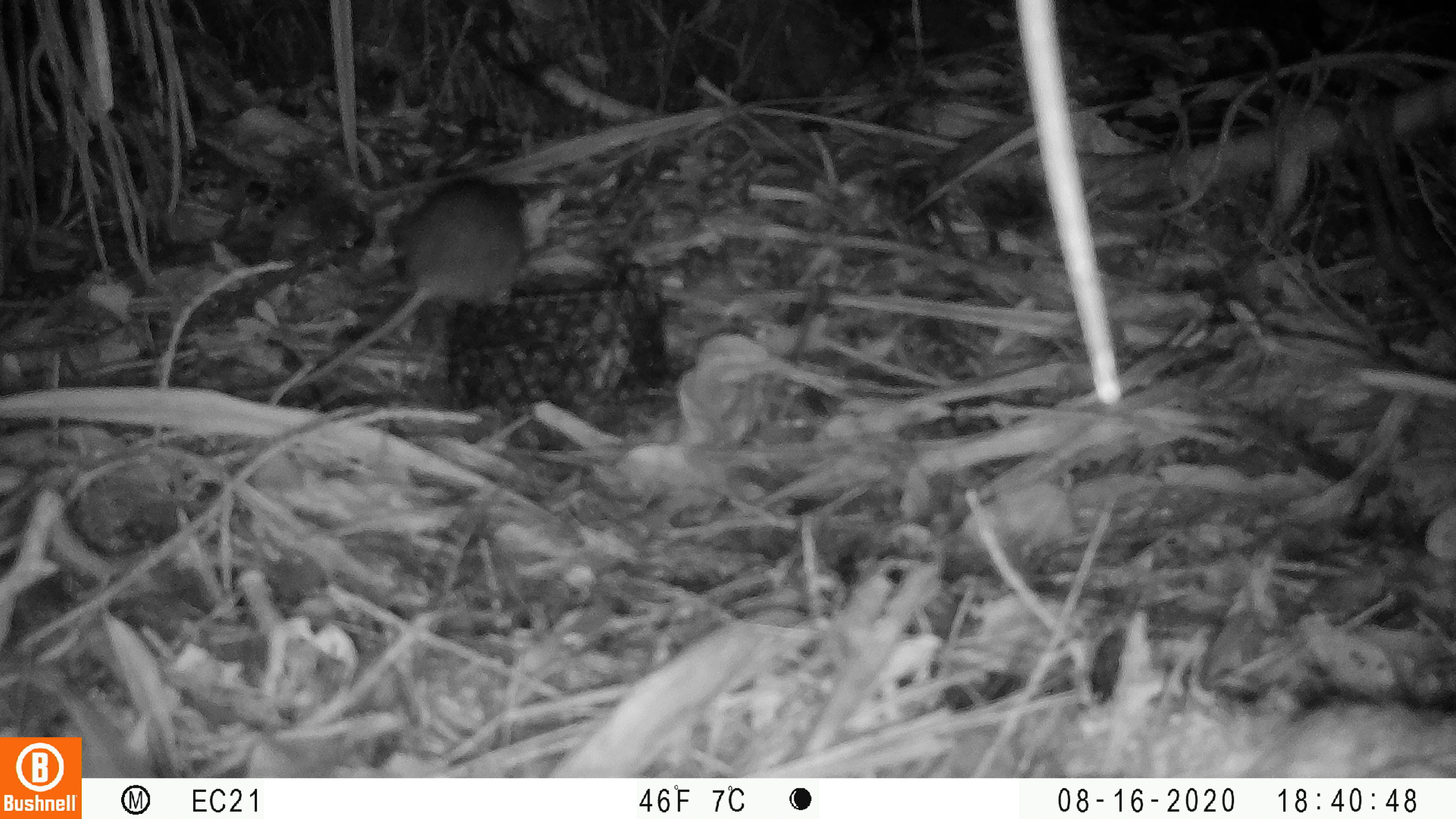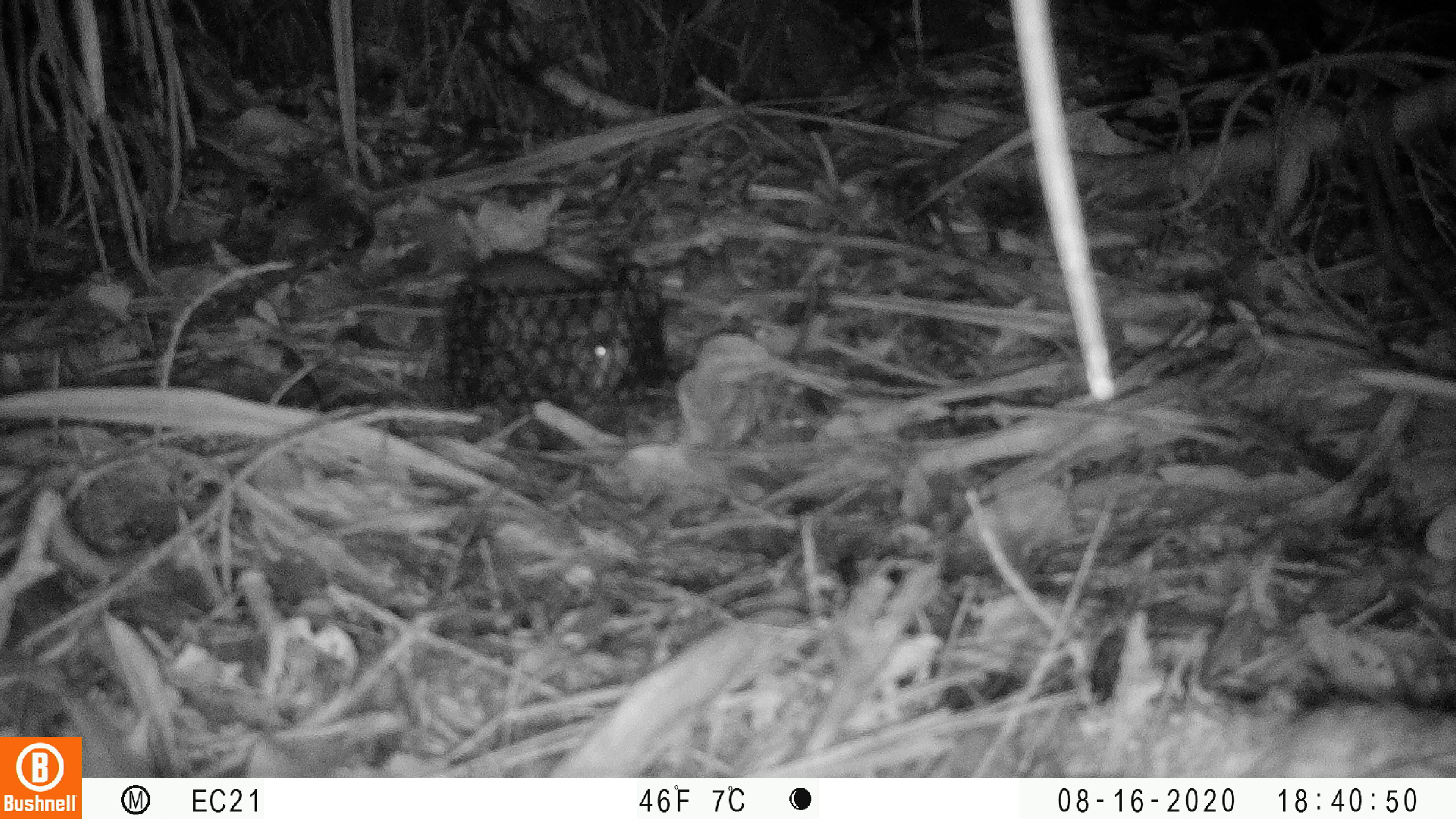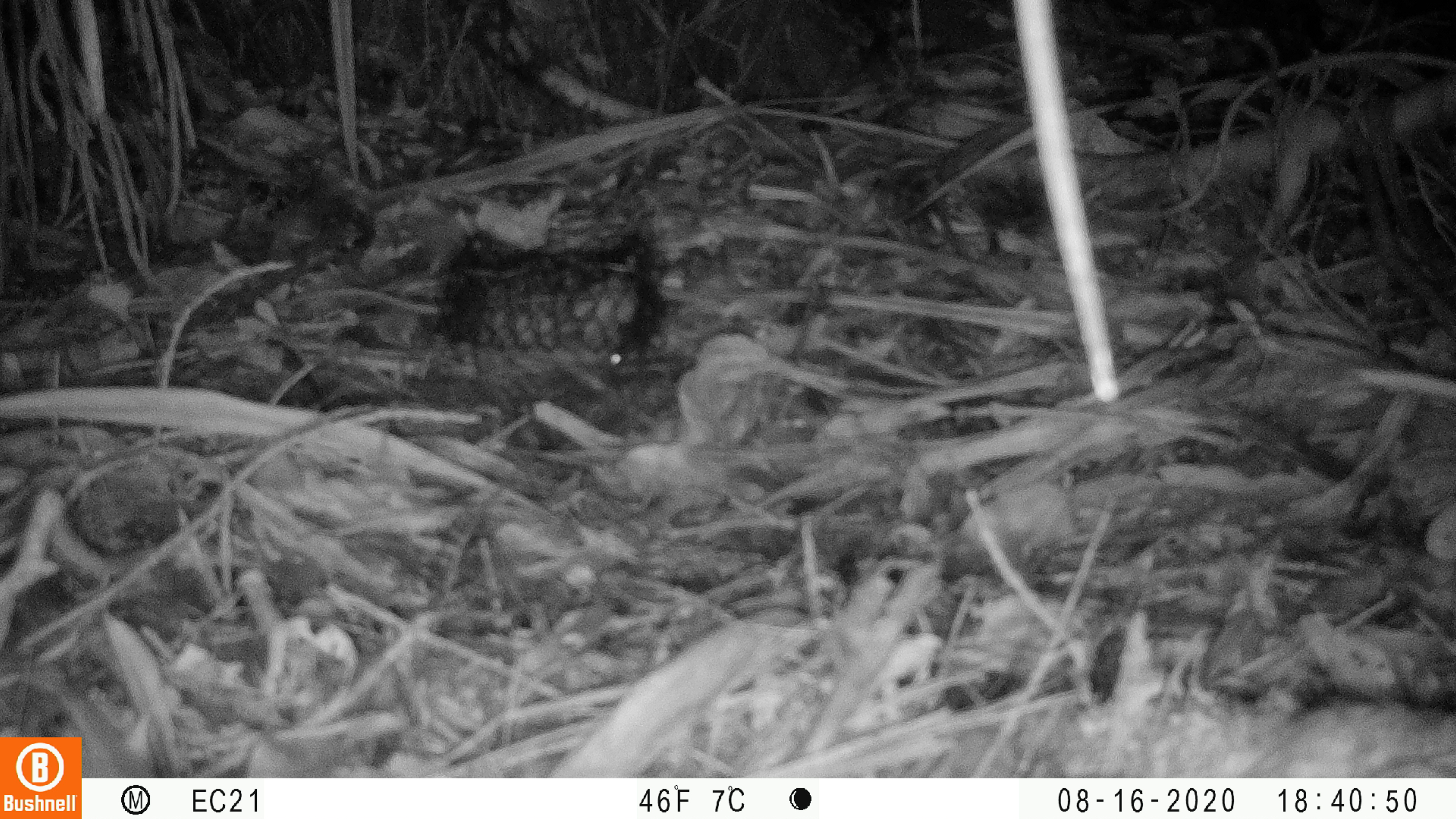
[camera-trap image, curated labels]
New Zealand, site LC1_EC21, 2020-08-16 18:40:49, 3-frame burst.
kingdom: Animalia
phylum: Chordata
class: Mammalia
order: Rodentia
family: Muridae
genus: Rattus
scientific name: Rattus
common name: rat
Rat (Rattus).